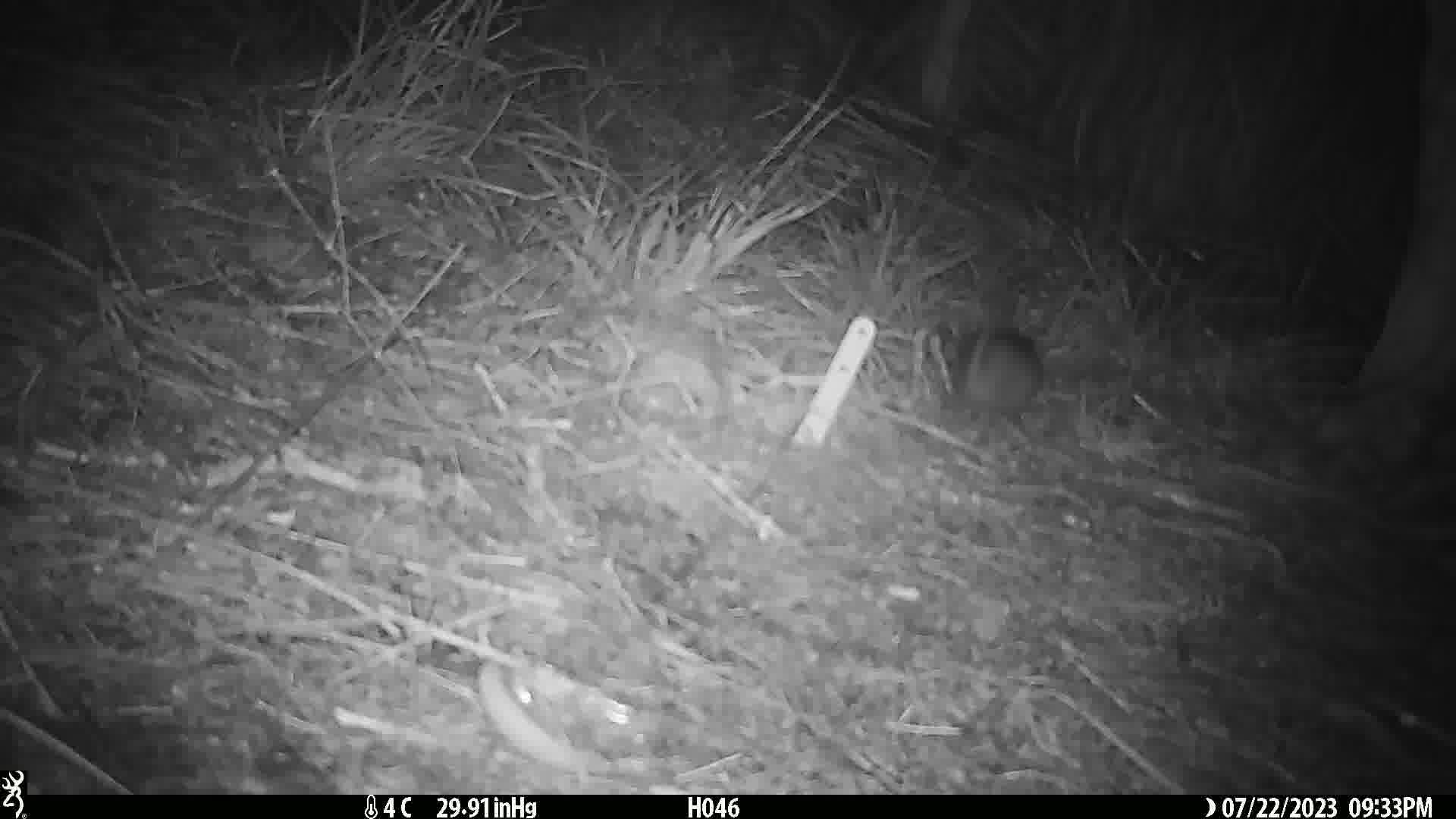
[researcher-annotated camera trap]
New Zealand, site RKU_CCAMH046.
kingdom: Animalia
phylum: Chordata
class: Mammalia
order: Rodentia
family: Muridae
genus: Rattus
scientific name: Rattus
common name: rat